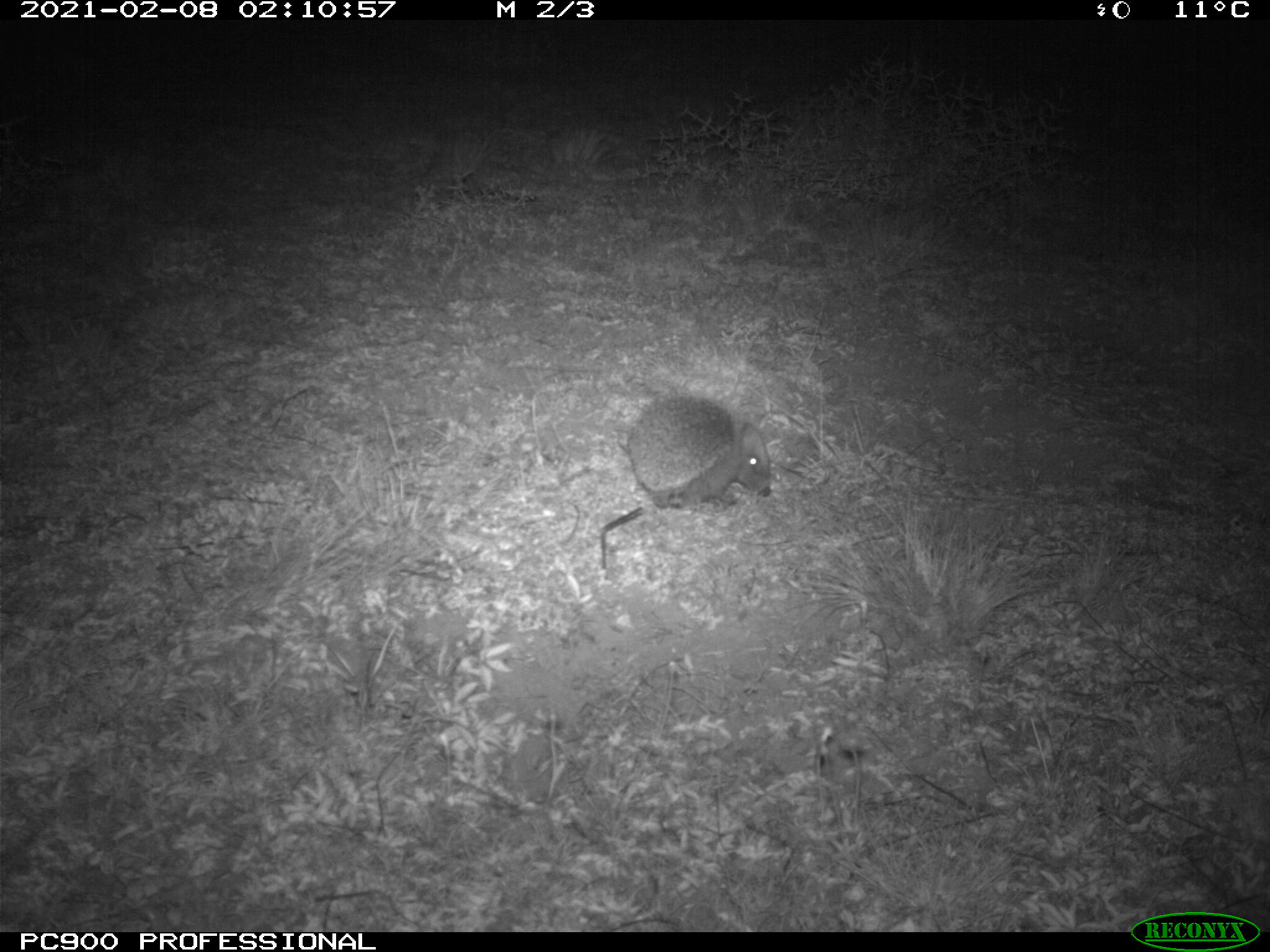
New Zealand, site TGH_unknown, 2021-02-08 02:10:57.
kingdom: Animalia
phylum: Chordata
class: Mammalia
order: Eulipotyphla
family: Erinaceidae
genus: Erinaceus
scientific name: Erinaceus europaeus europaeus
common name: european hedgehog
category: hedgehog